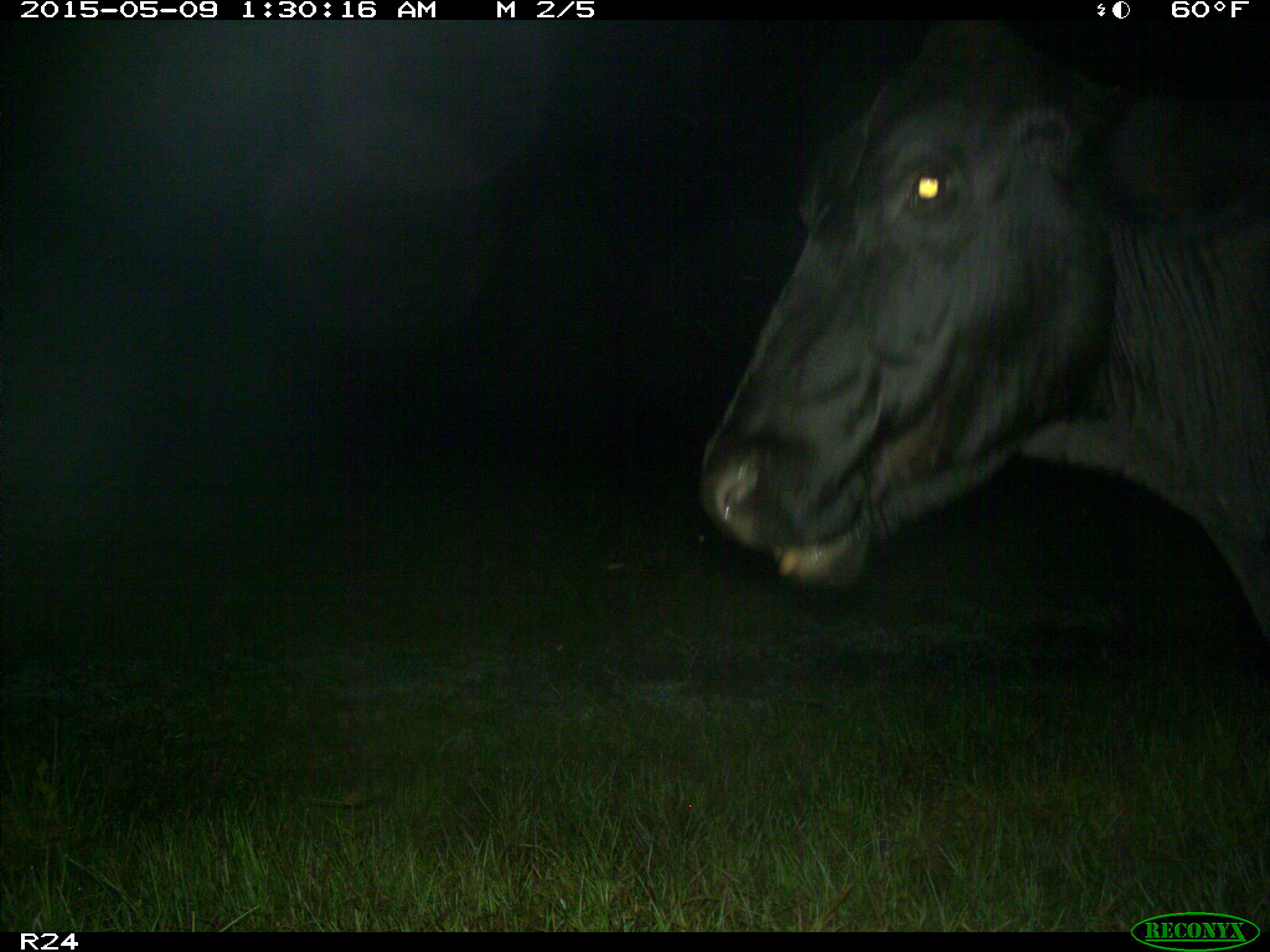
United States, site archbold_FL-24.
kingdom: Animalia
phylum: Chordata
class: Mammalia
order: Artiodactyla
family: Bovidae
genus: Bos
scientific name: Bos taurus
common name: domestic cow